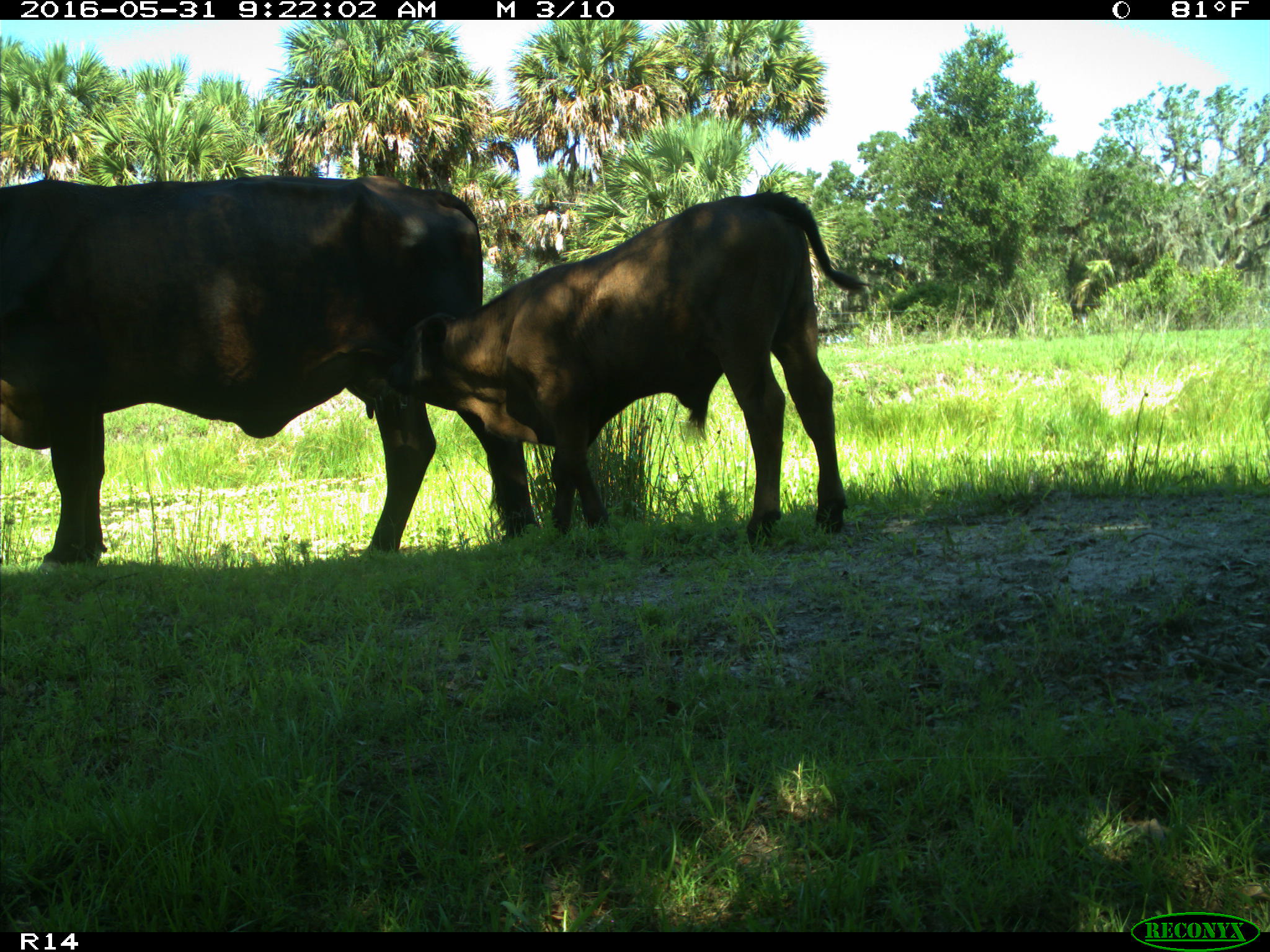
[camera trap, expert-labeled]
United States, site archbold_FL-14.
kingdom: Animalia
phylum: Chordata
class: Mammalia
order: Artiodactyla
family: Bovidae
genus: Bos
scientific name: Bos taurus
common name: domestic cow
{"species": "Bos taurus (domestic cow)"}